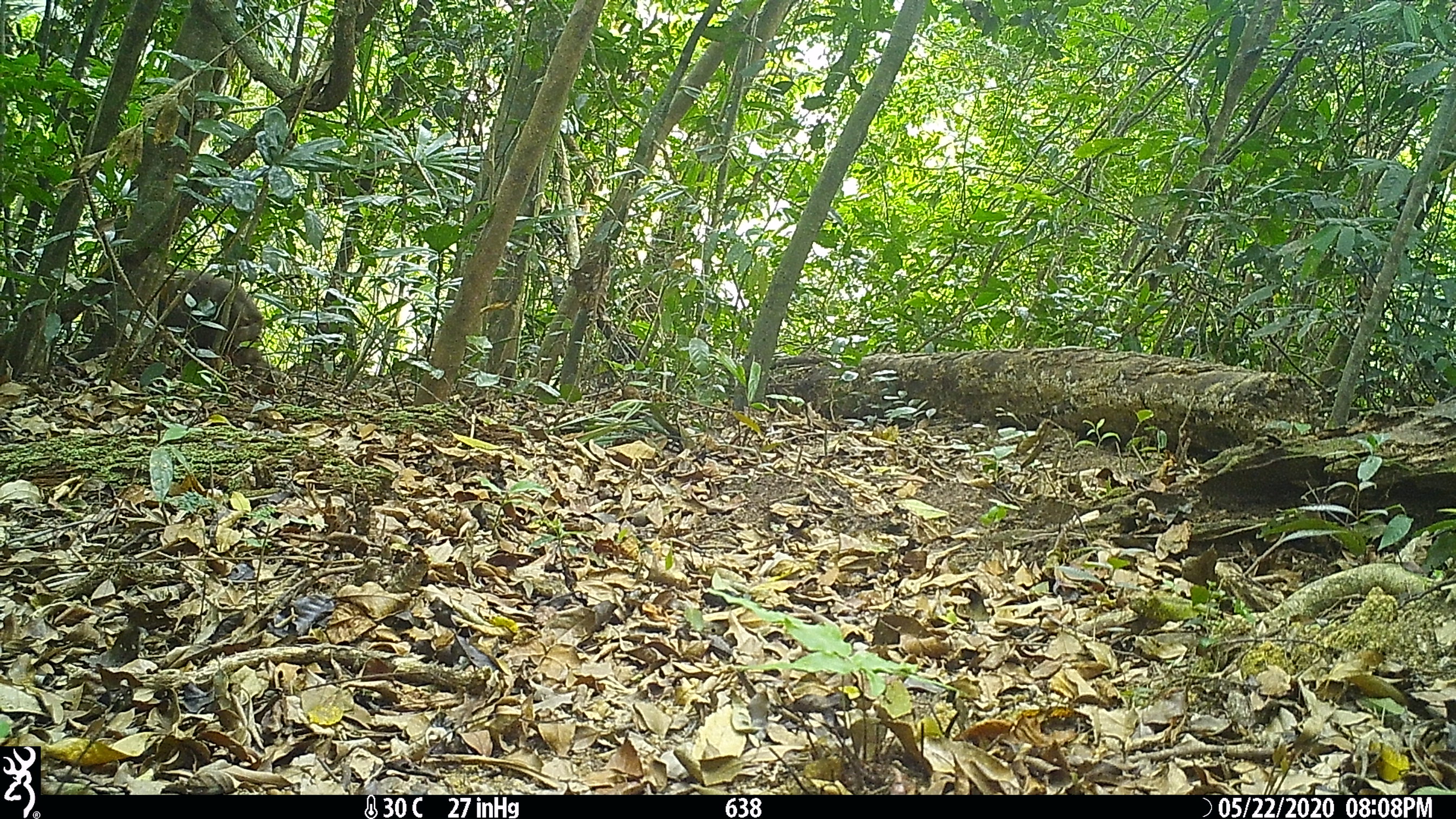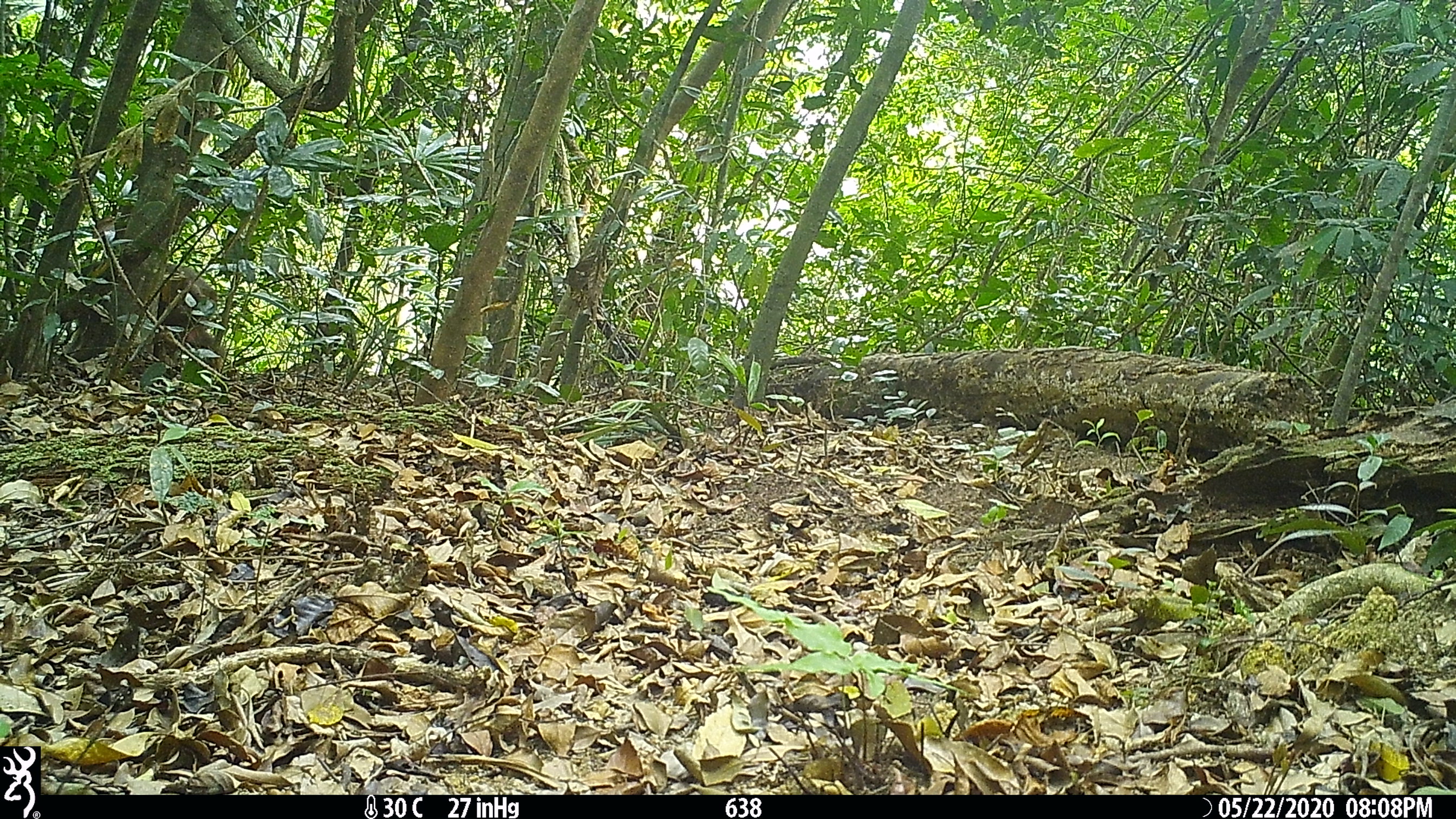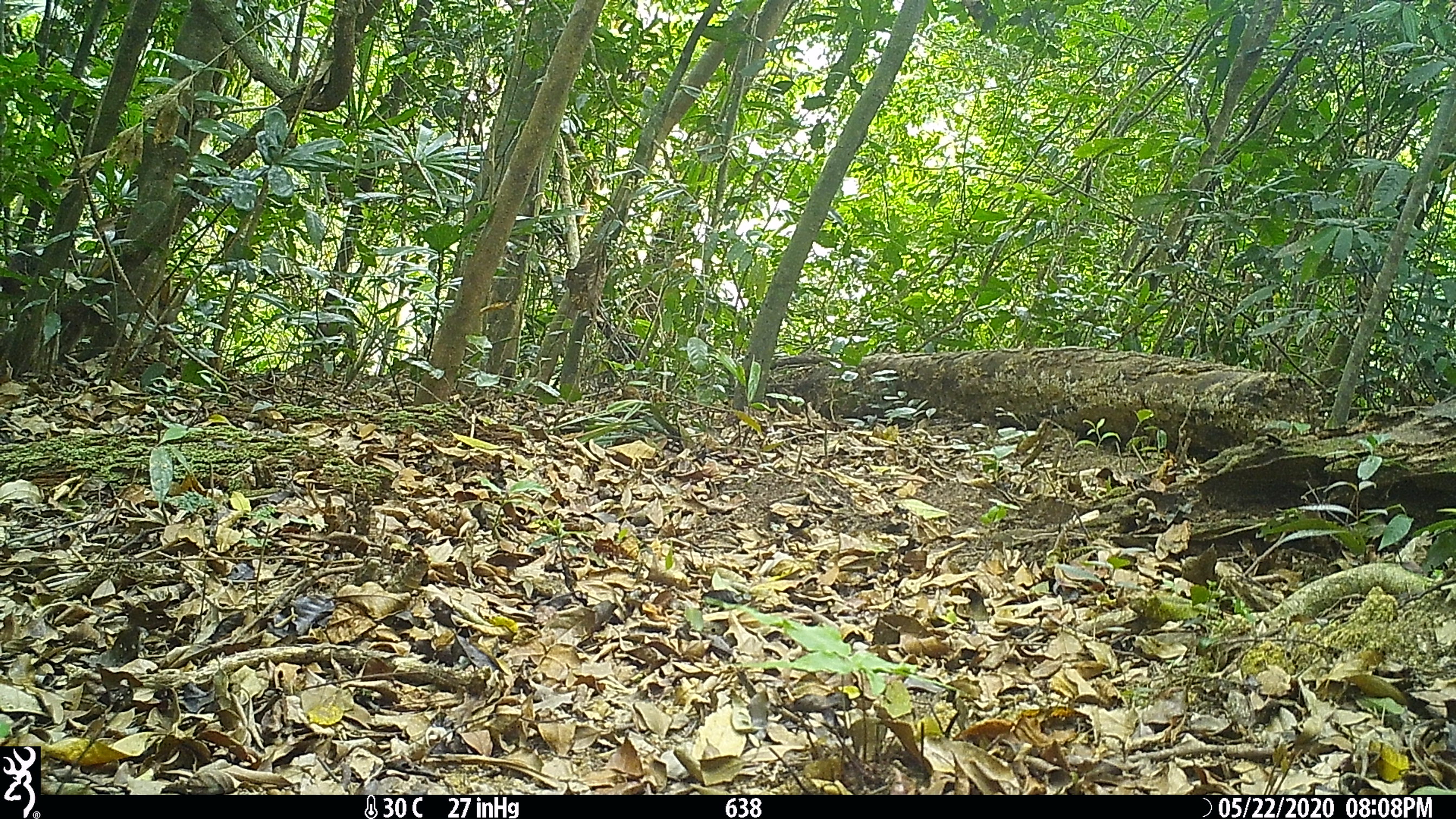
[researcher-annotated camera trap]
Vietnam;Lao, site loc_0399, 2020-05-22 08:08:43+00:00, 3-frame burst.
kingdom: Animalia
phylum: Chordata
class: Mammalia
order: Primates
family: Cercopithecidae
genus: Macaca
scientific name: Macaca arctoides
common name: stump-tailed macaque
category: stump tailed macaque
Stump tailed macaque (stump-tailed macaque) (Macaca arctoides). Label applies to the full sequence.